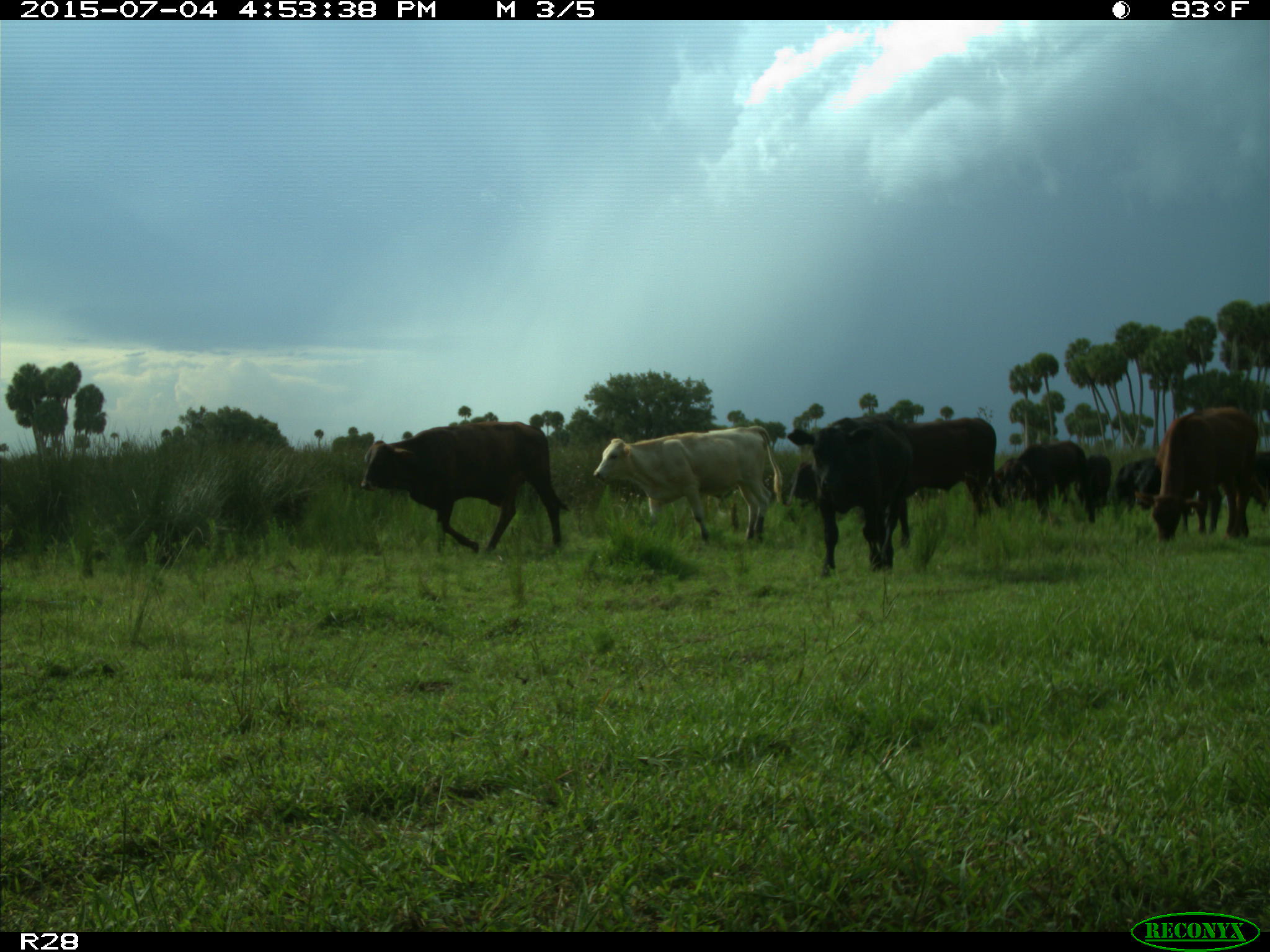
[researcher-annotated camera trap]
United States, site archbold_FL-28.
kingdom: Animalia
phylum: Chordata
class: Mammalia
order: Artiodactyla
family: Bovidae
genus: Bos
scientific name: Bos taurus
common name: domestic cow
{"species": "Bos taurus (domestic cow)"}